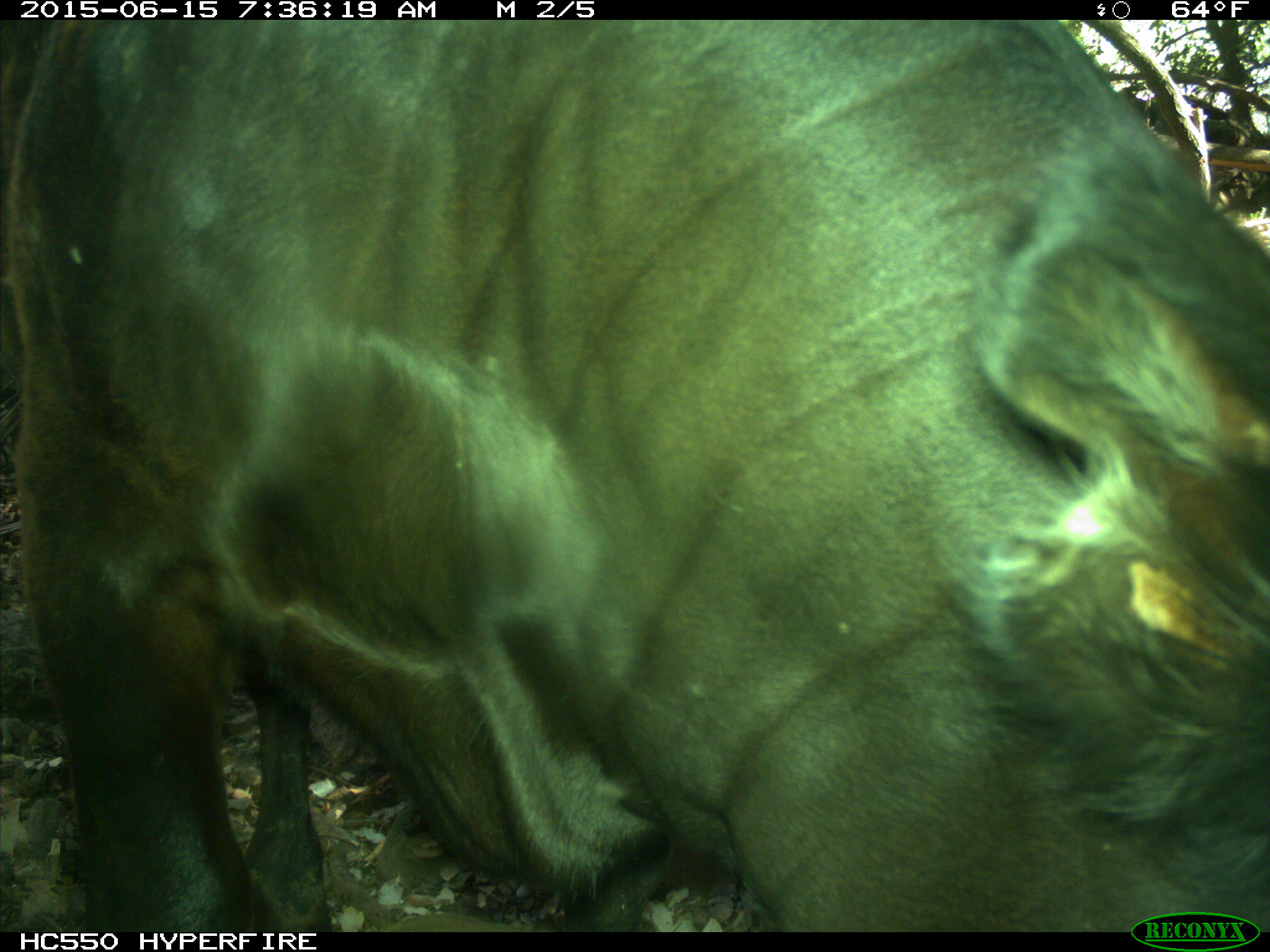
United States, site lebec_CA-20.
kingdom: Animalia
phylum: Chordata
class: Mammalia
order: Artiodactyla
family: Bovidae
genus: Bos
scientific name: Bos taurus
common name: domestic cow